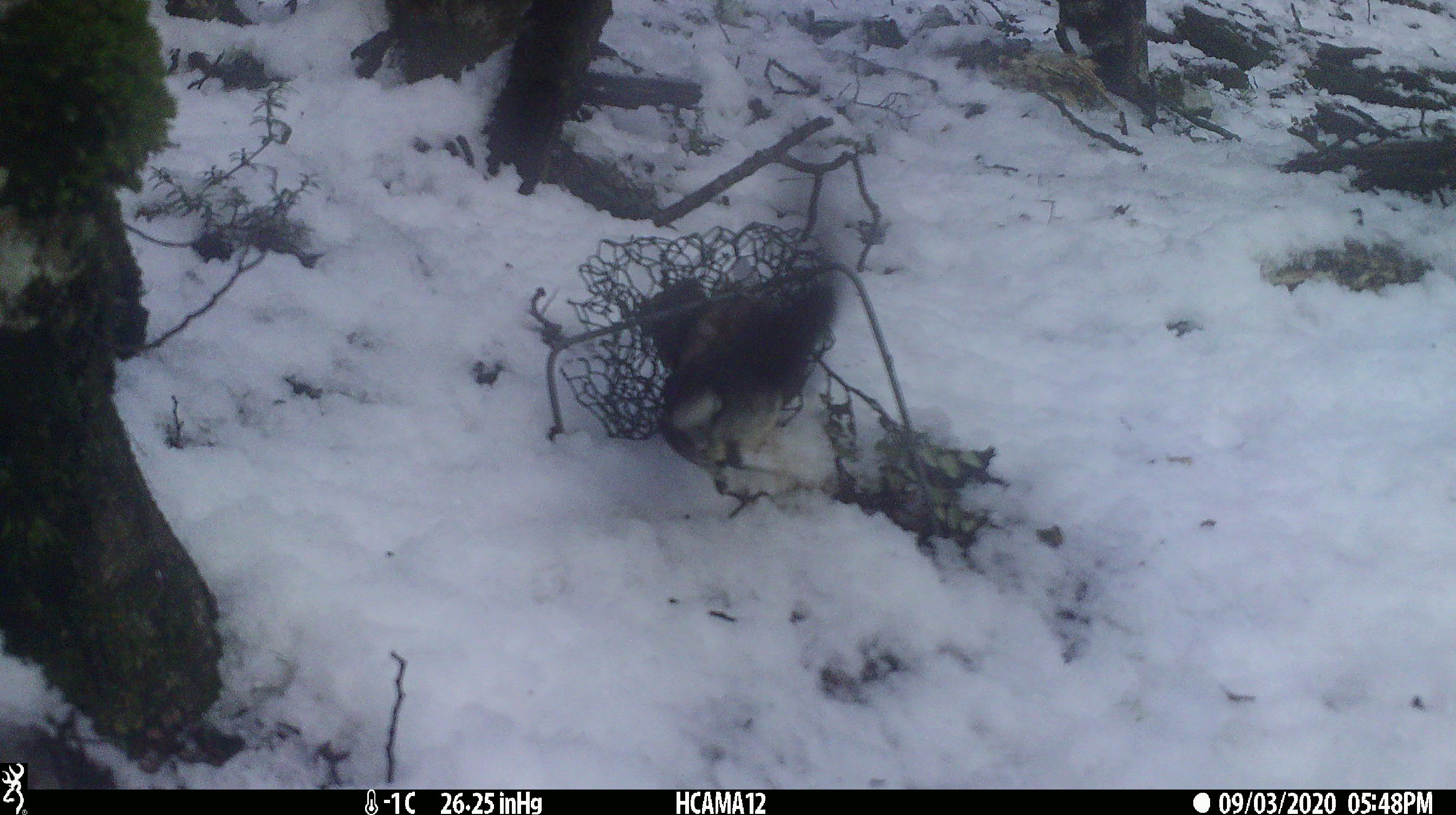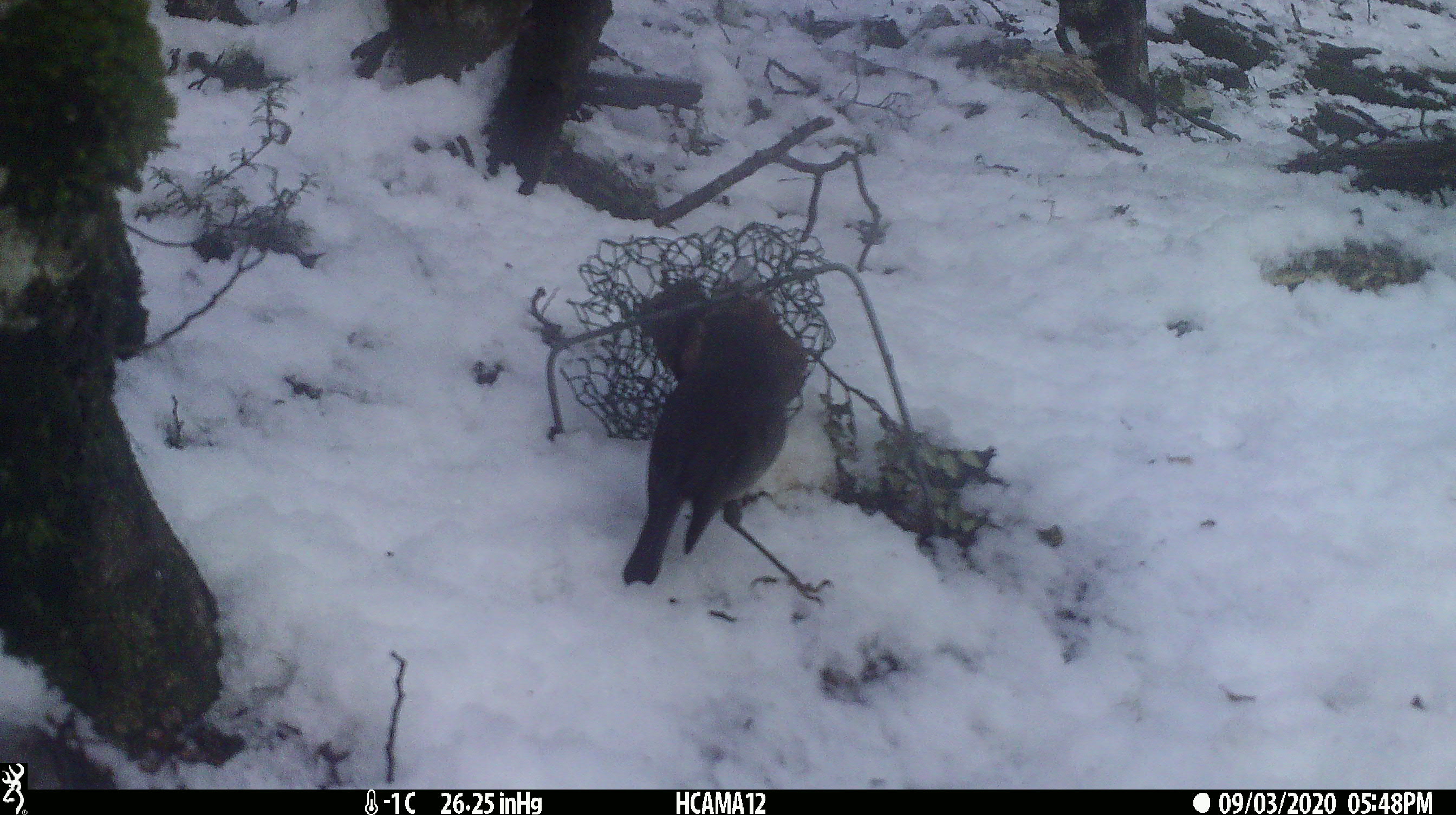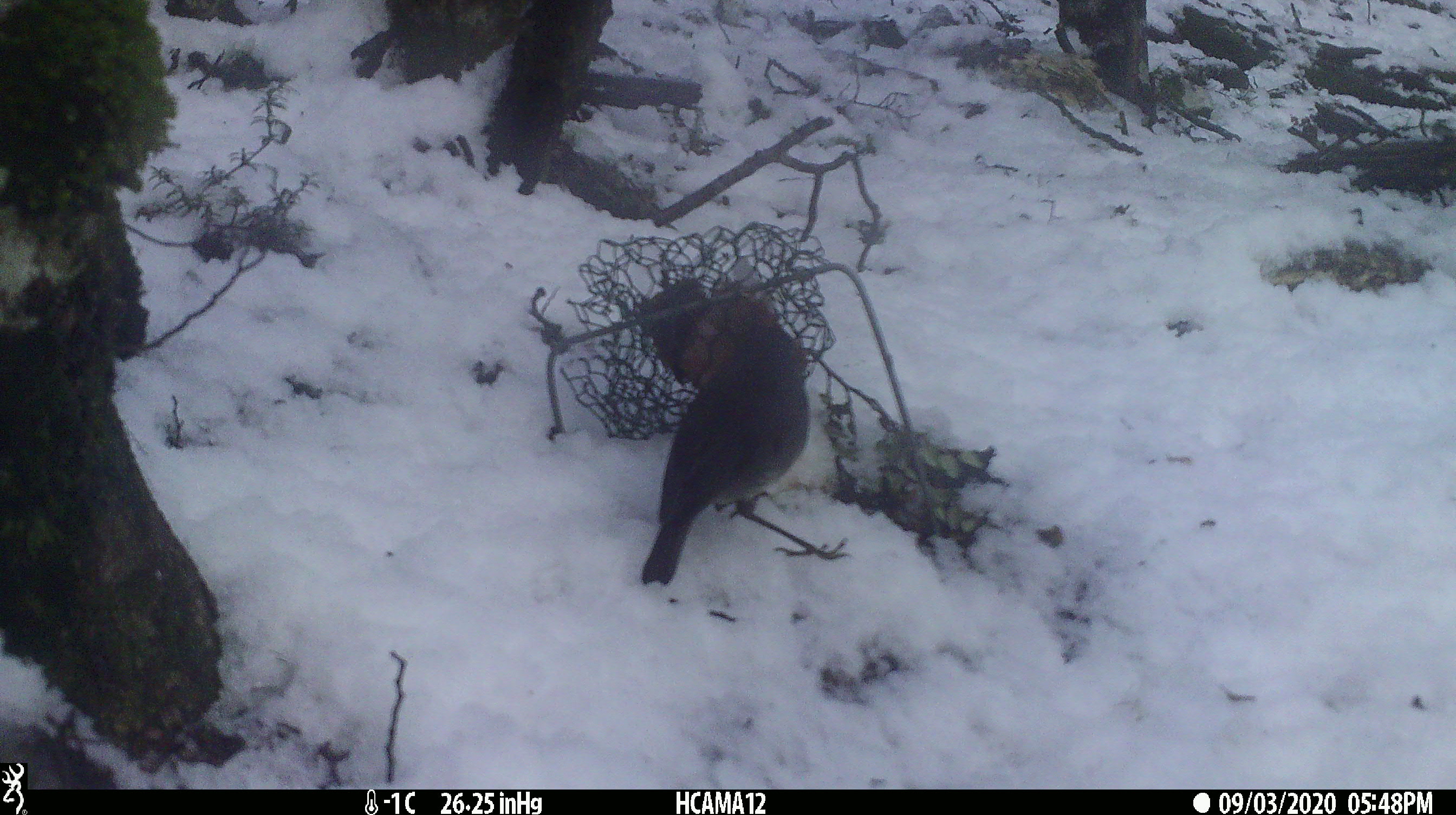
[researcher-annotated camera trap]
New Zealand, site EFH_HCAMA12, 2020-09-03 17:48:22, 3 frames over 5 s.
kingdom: Animalia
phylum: Chordata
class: Aves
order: Passeriformes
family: Petroicidae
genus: Petroica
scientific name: Petroica australis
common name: new zealand robin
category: robin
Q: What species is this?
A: Robin (new zealand robin) (Petroica australis).